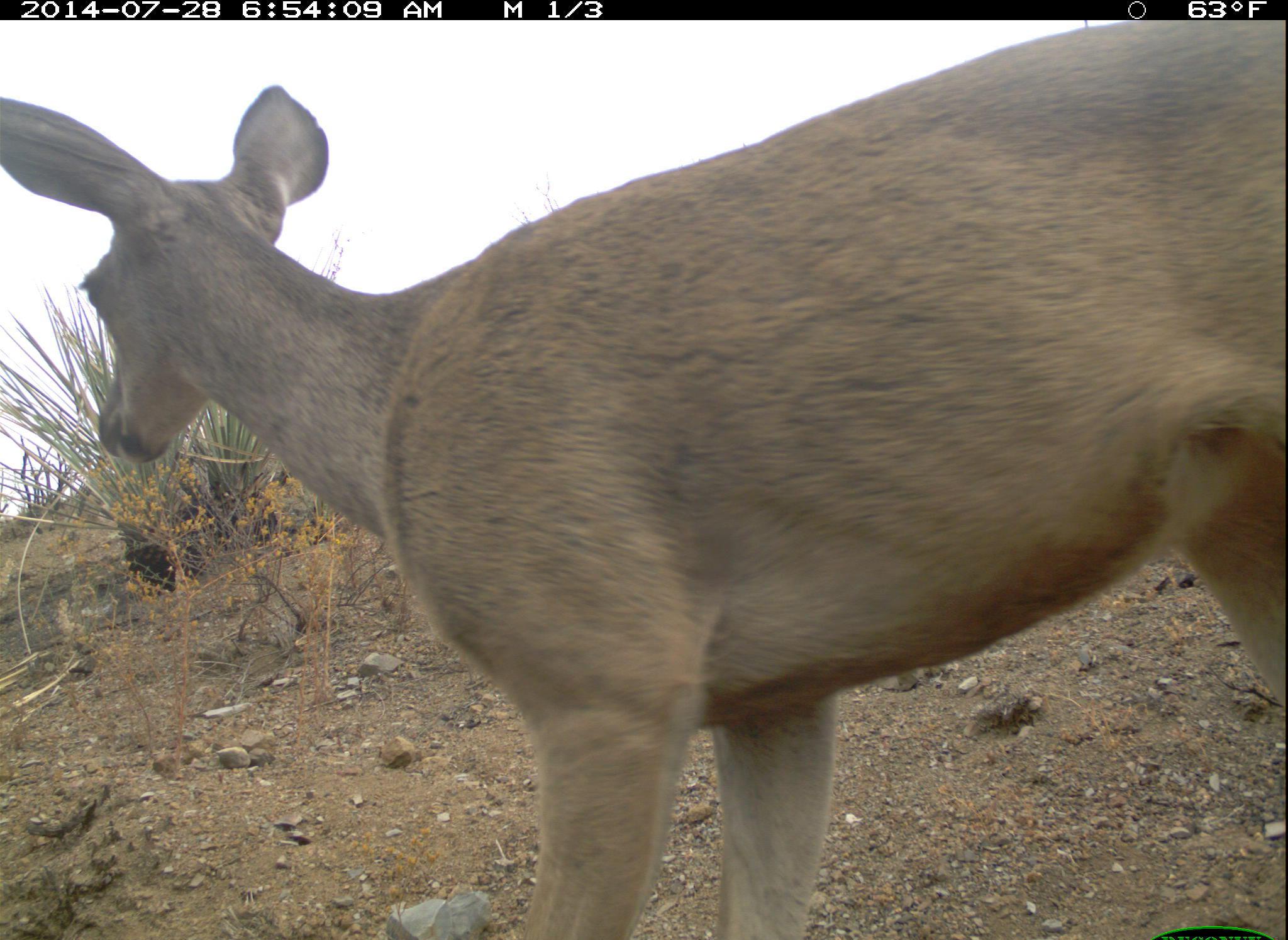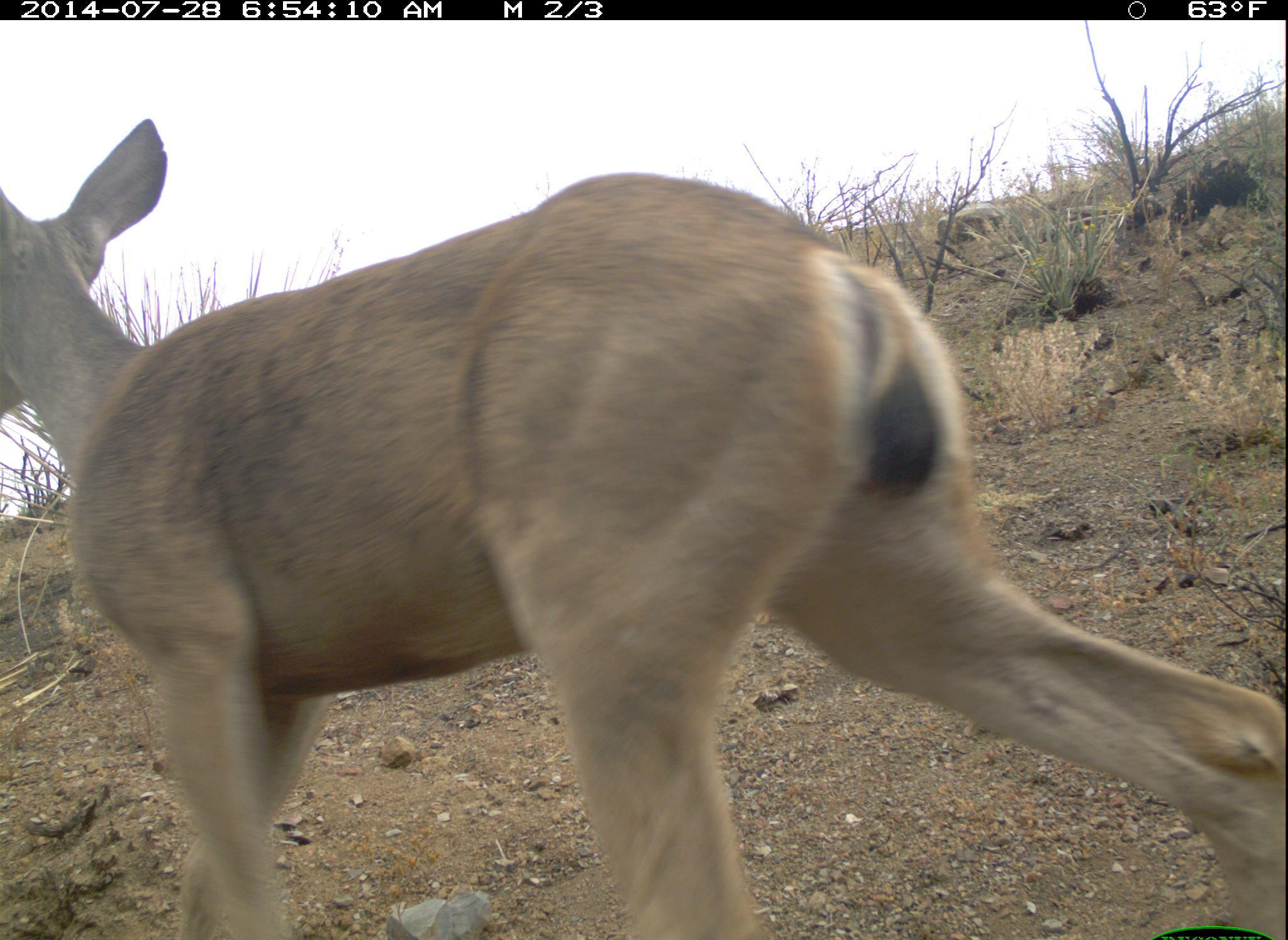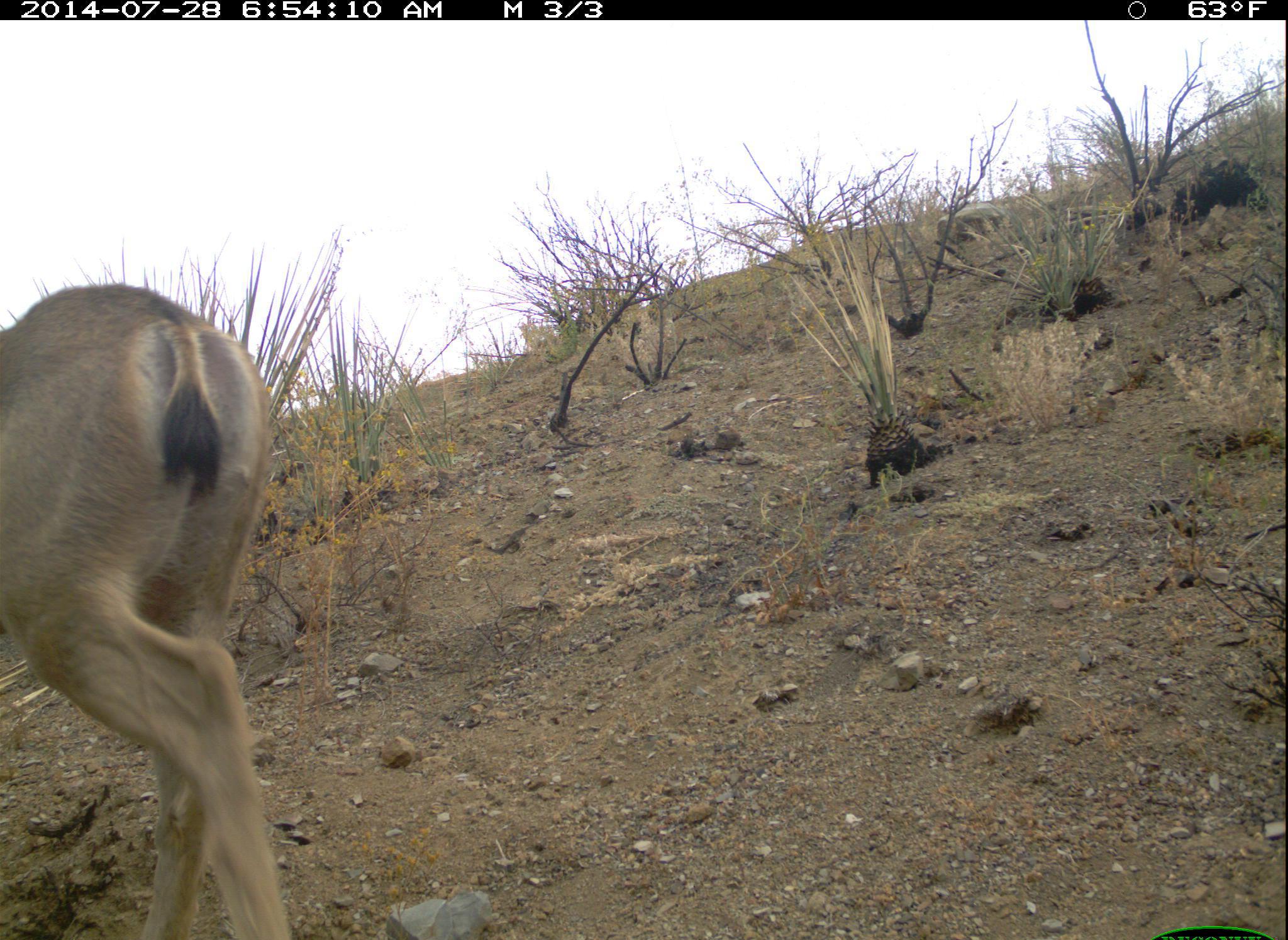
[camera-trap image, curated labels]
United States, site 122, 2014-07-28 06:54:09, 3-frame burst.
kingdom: Animalia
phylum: Chordata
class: Mammalia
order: Artiodactyla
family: Cervidae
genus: Odocoileus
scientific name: Odocoileus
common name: deer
Deer (Odocoileus).